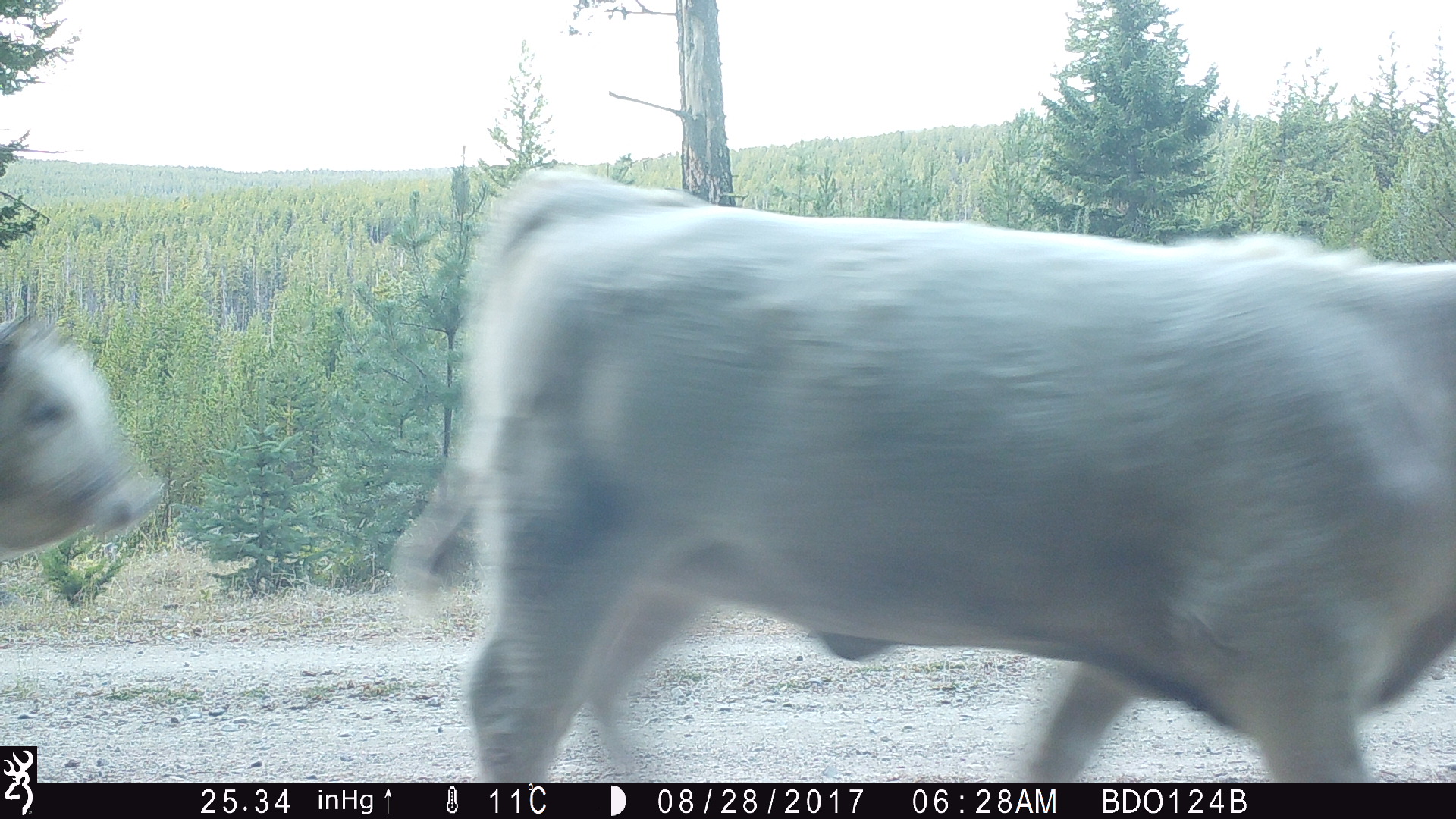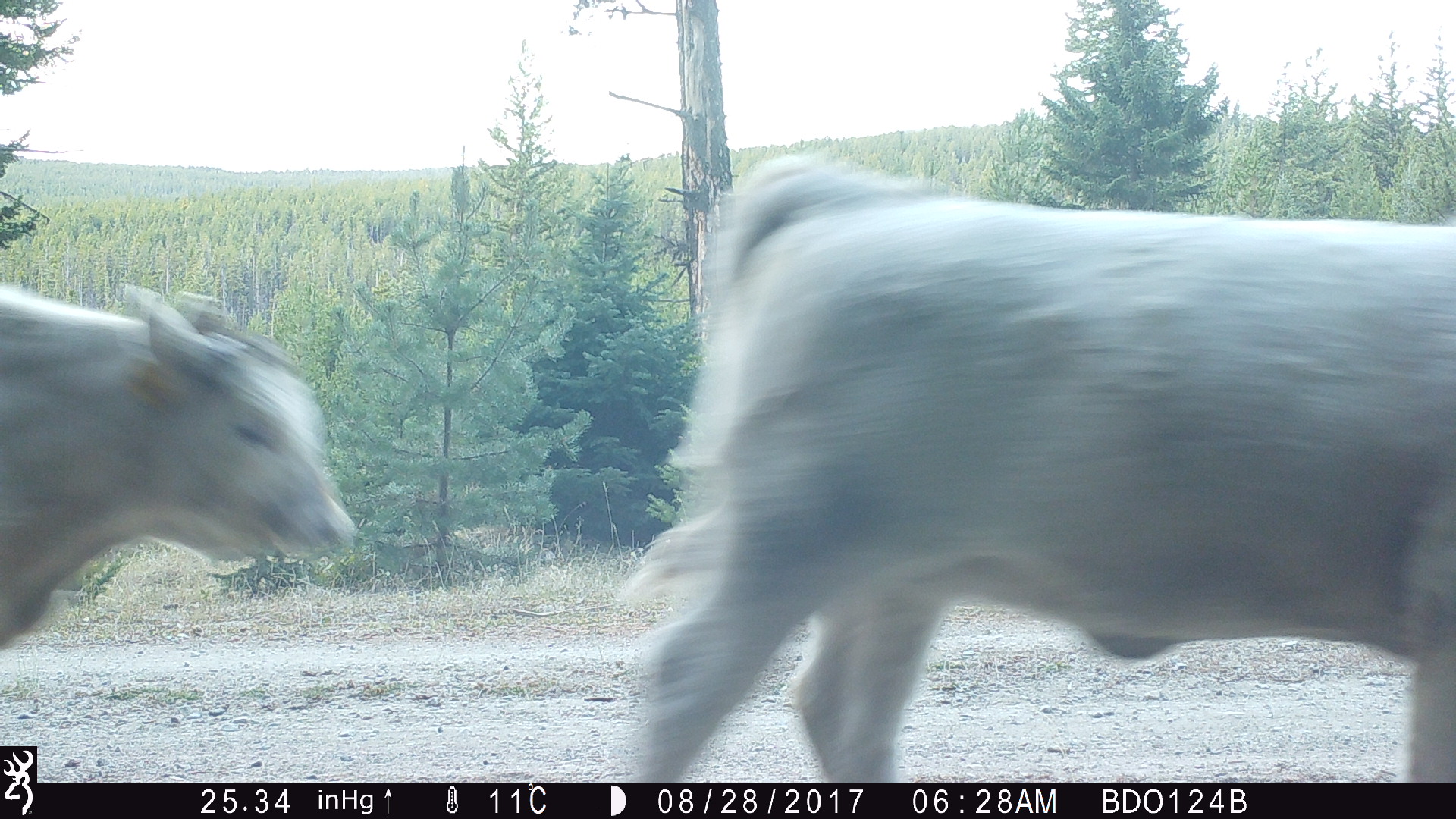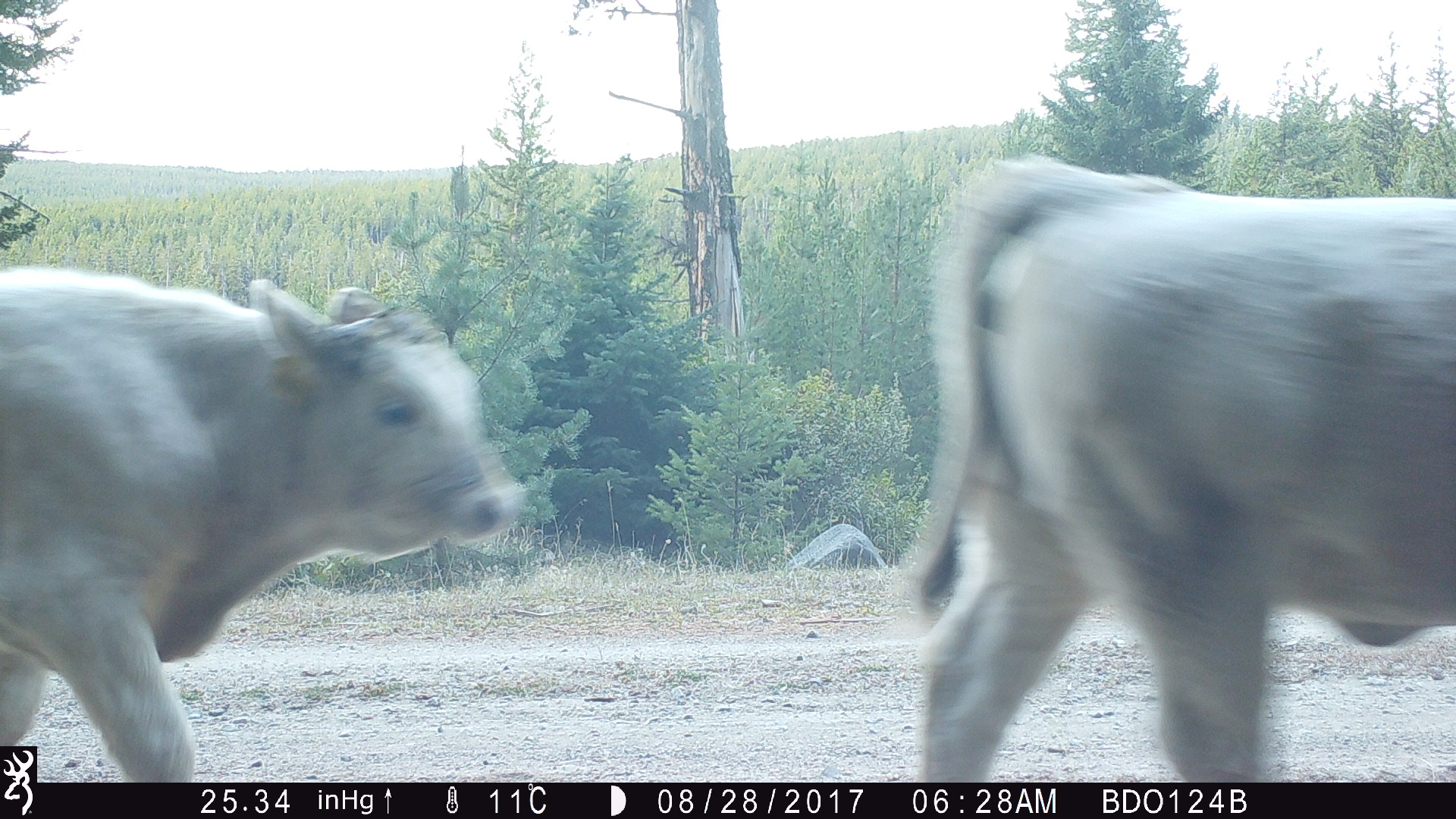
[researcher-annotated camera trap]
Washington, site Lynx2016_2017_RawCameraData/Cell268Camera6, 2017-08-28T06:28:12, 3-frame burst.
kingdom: Animalia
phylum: Chordata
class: Mammalia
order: Artiodactyla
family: Bovidae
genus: Bos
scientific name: Bos taurus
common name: domestic cattle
Domestic cattle (Bos taurus). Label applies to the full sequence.